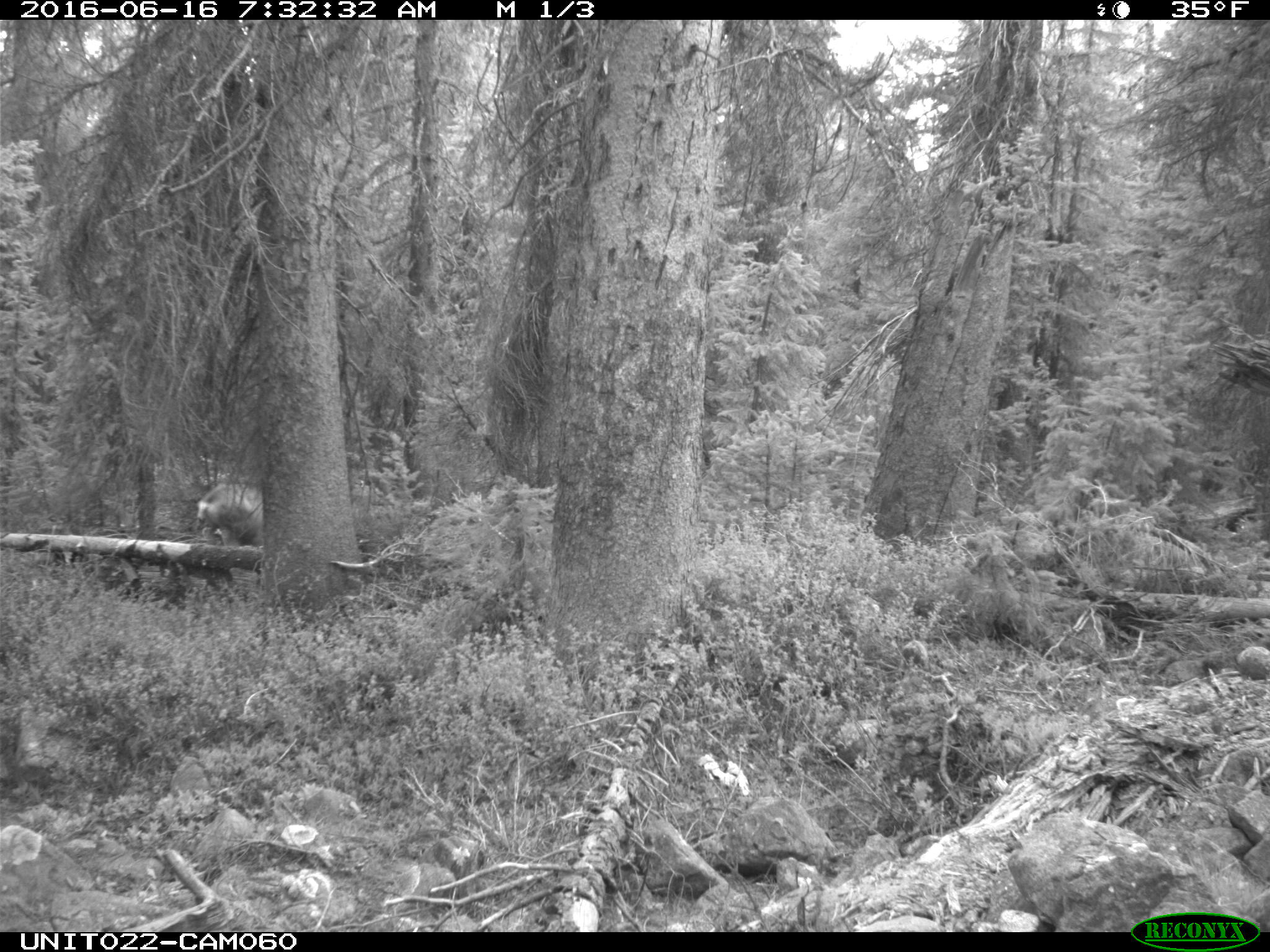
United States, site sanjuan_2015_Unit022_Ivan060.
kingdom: Animalia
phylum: Chordata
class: Mammalia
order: Artiodactyla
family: Cervidae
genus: Odocoileus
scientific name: Odocoileus hemionus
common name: mule deer